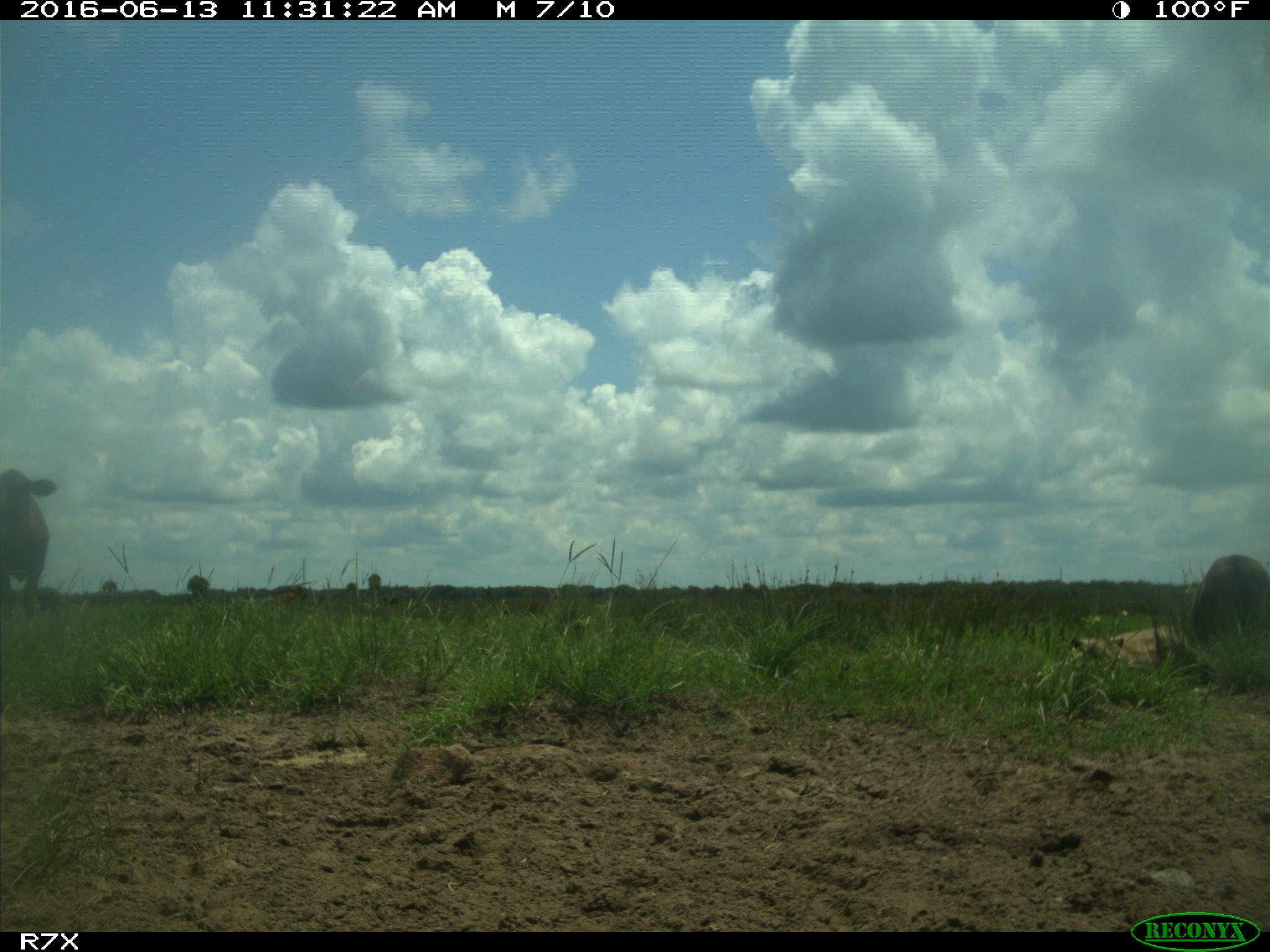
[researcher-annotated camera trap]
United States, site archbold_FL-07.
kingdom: Animalia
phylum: Chordata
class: Mammalia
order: Artiodactyla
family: Bovidae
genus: Bos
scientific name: Bos taurus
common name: domestic cow